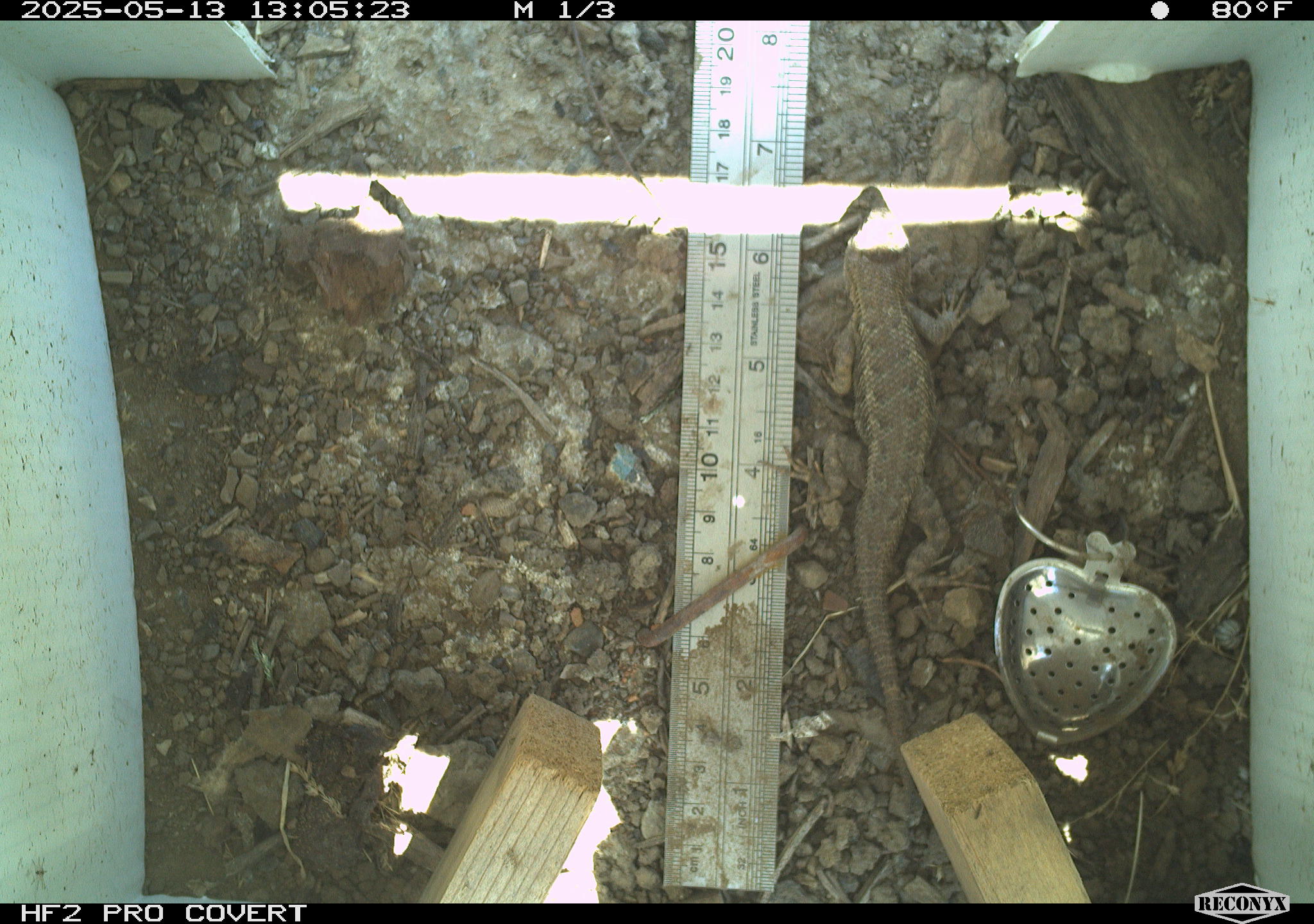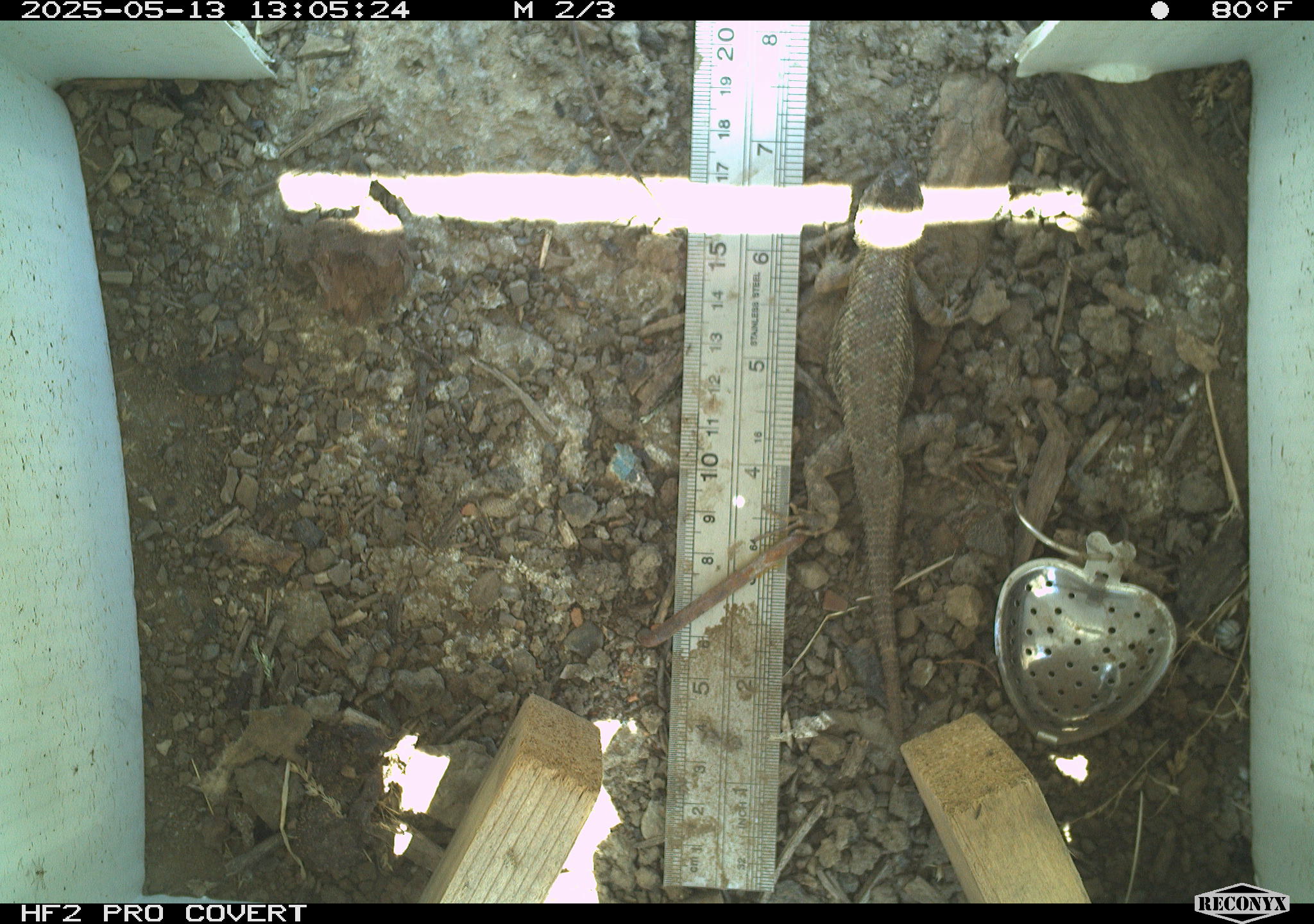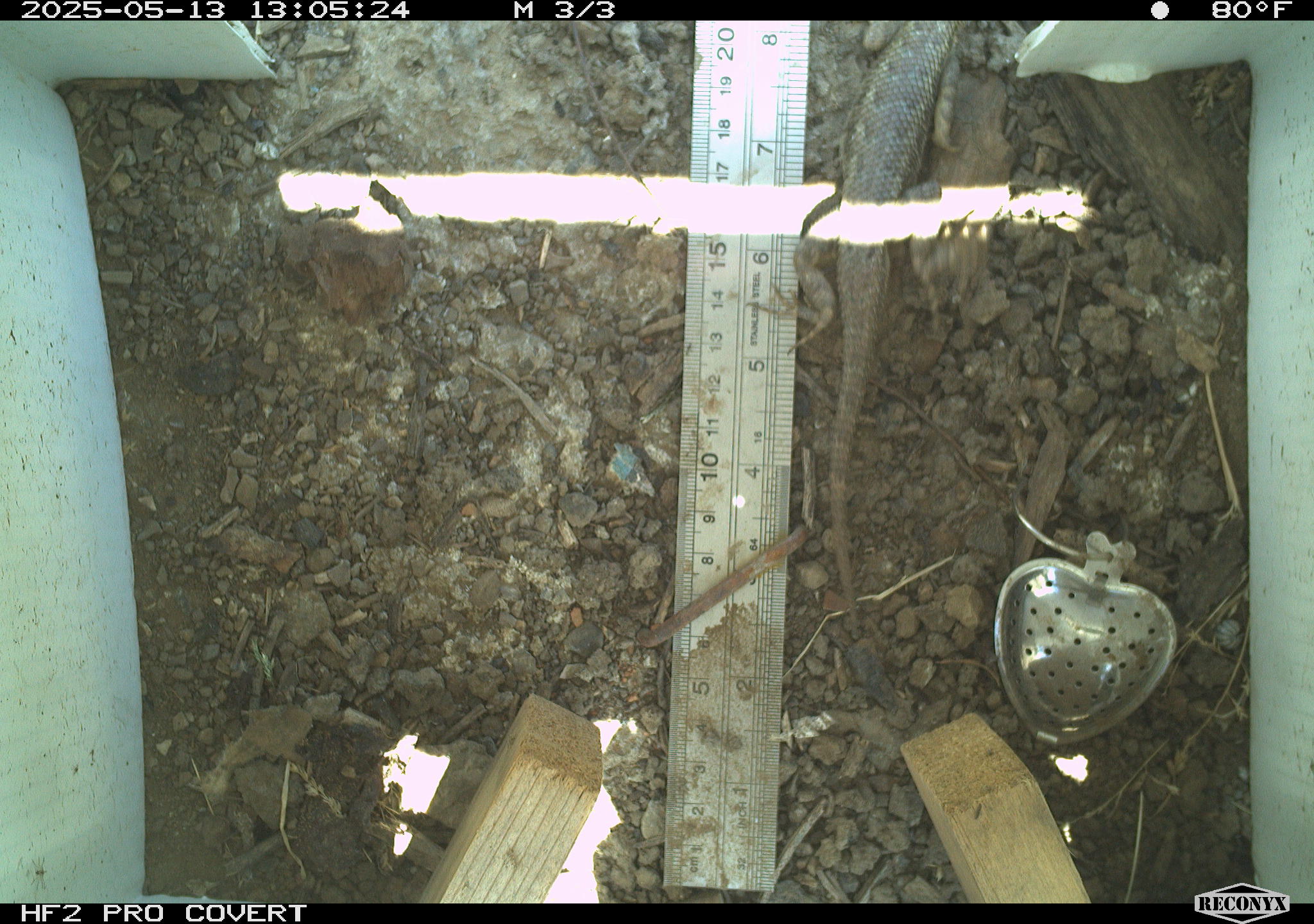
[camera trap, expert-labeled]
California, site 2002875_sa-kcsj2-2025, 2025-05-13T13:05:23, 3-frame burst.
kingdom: Animalia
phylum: Chordata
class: Reptilia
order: Squamata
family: Phrynosomatidae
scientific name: Phrynosomatidae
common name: north american spiny lizards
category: sceloporus/uta species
Sceloporus/uta species (north american spiny lizards) (Phrynosomatidae).